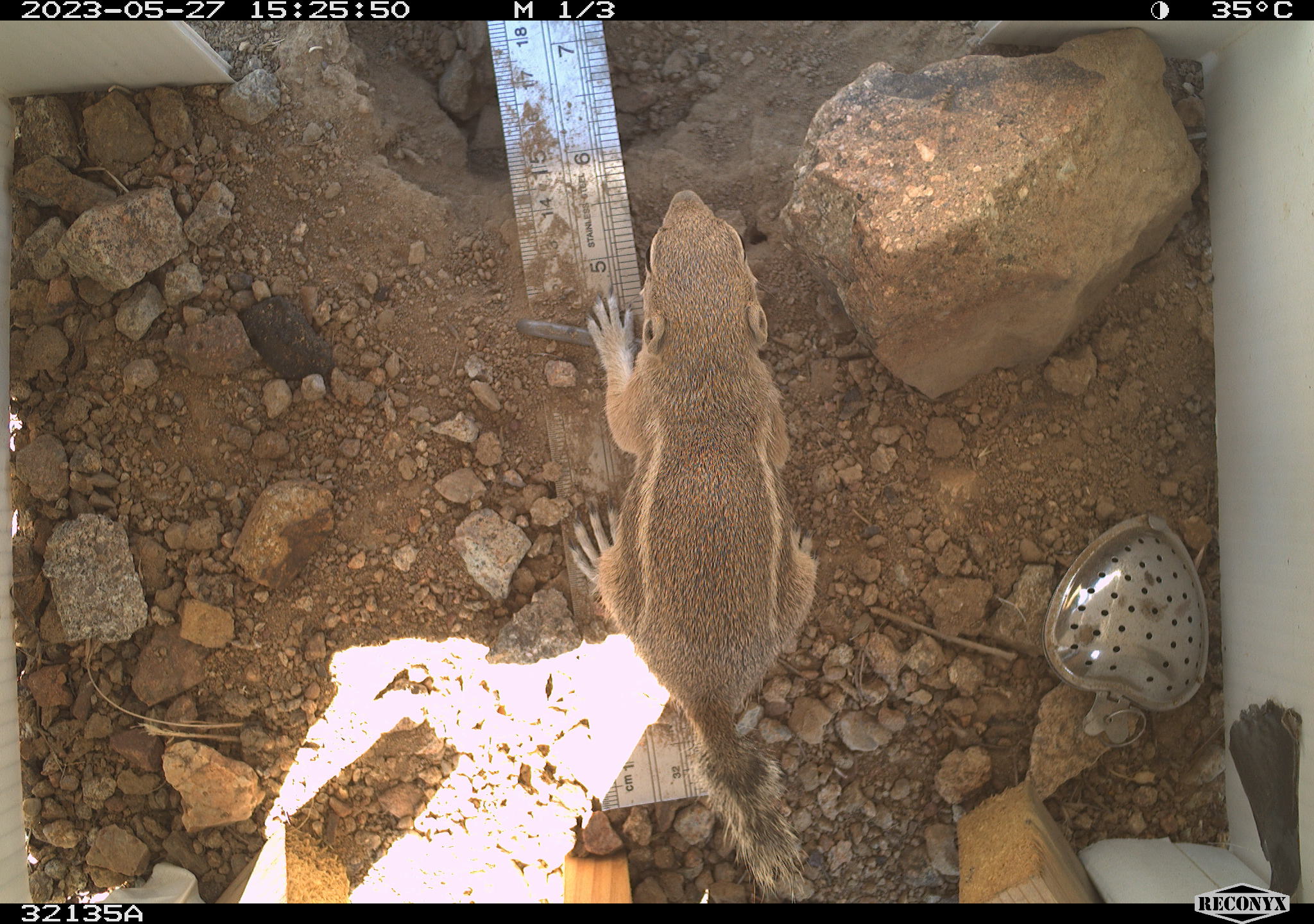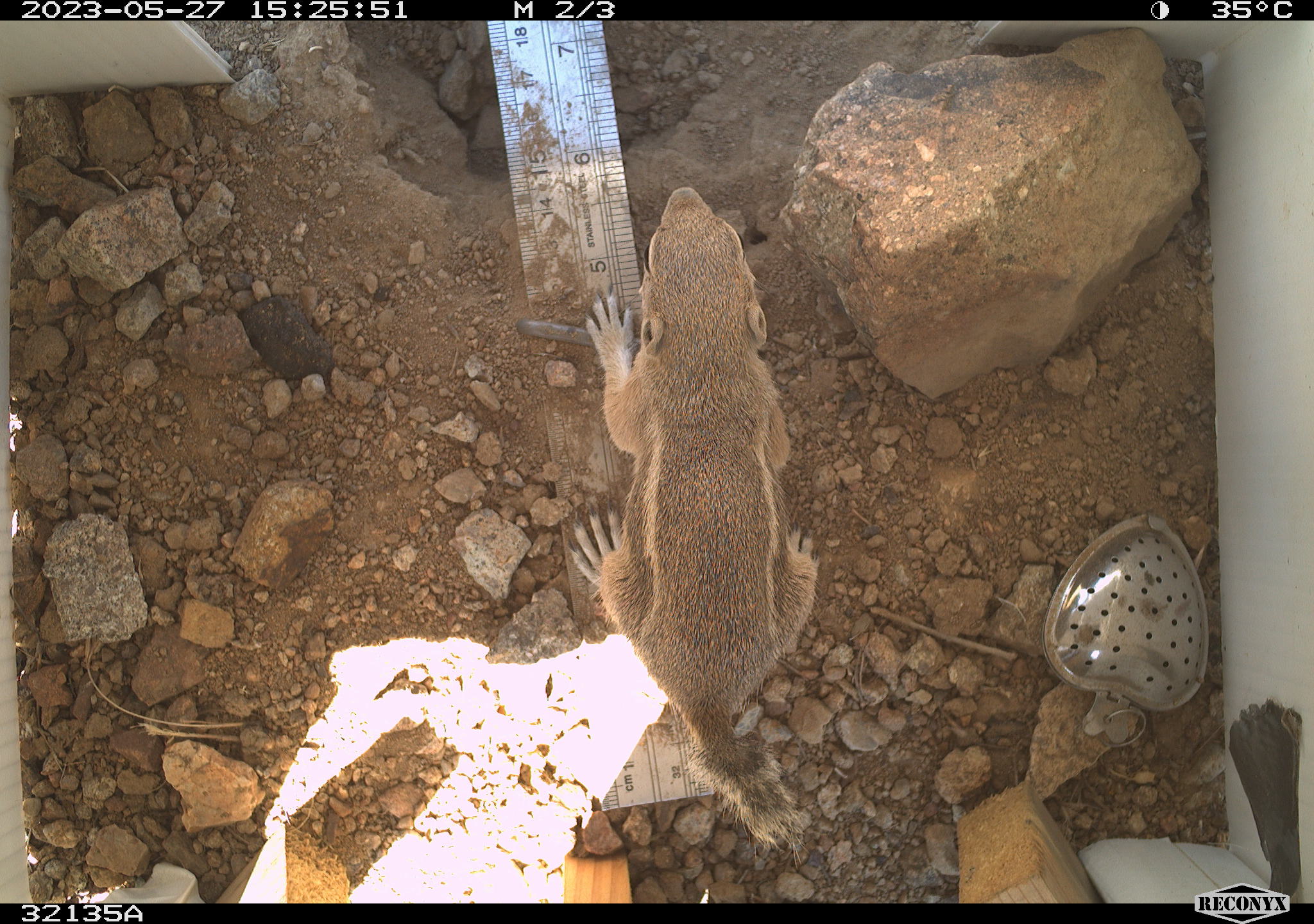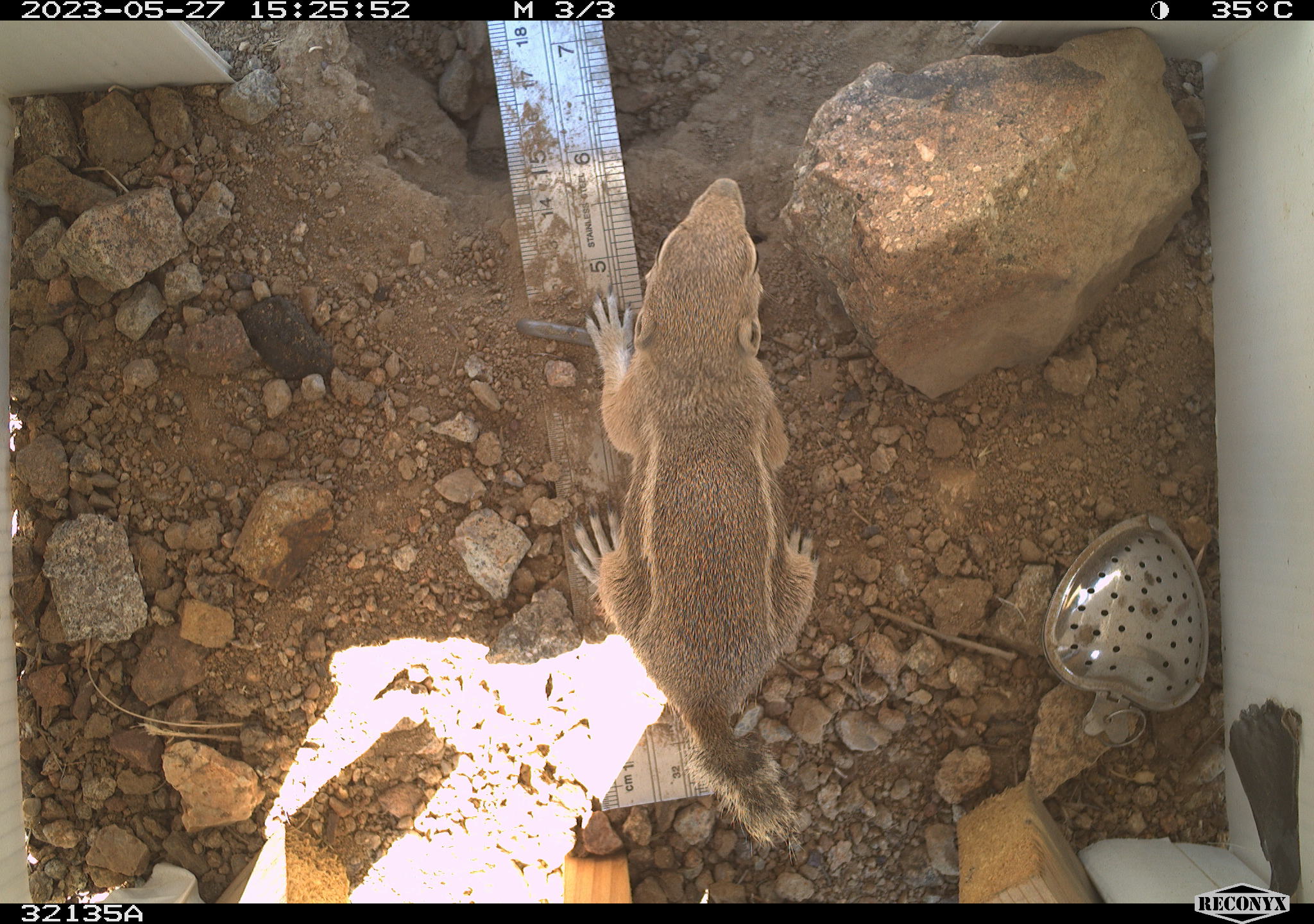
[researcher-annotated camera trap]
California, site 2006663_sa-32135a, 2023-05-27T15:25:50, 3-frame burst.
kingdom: Animalia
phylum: Chordata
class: Mammalia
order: Rodentia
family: Sciuridae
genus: Ammospermophilus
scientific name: Ammospermophilus leucurus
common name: white-tailed antelope squirrel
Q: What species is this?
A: White-tailed antelope squirrel (Ammospermophilus leucurus).